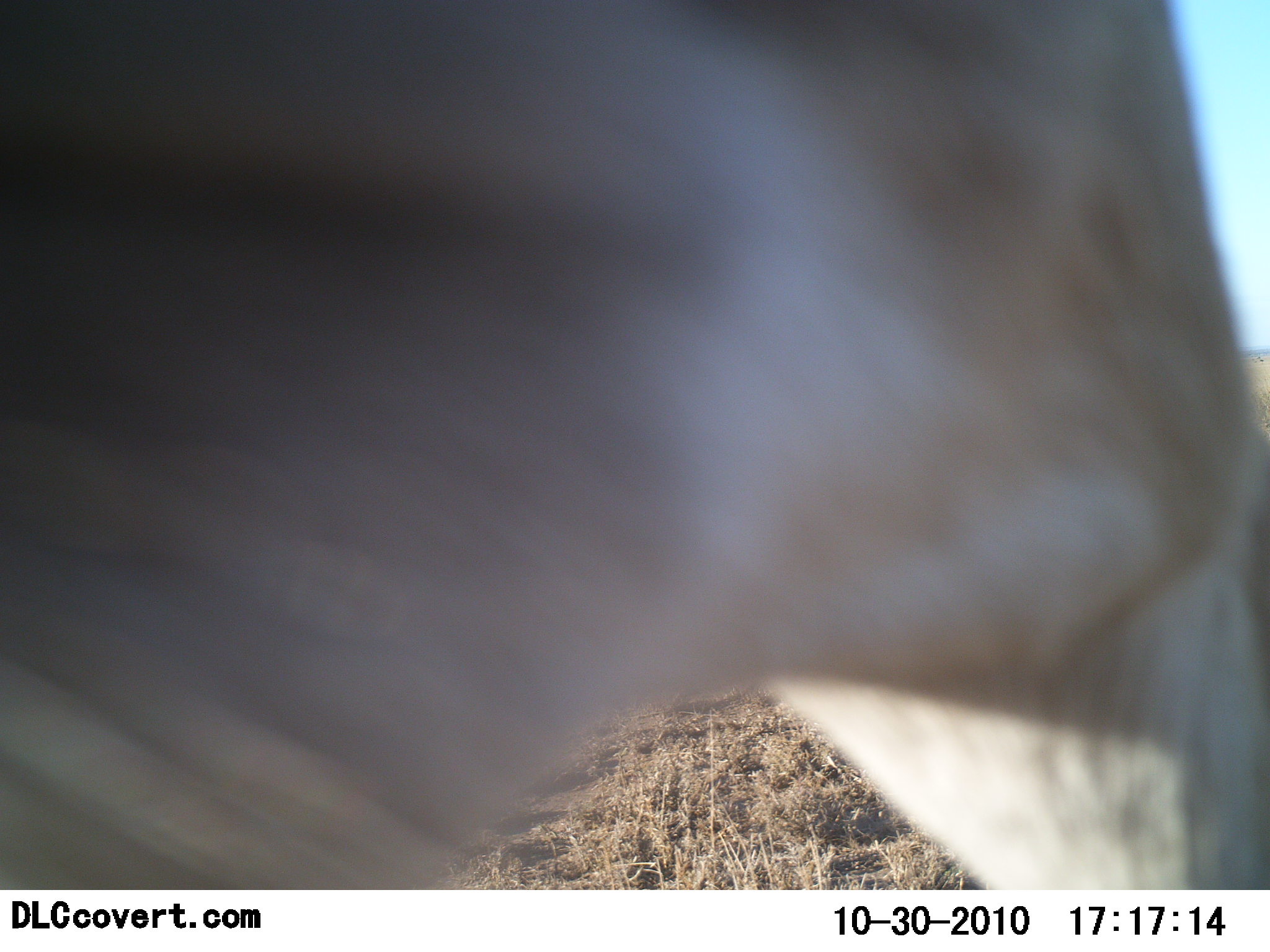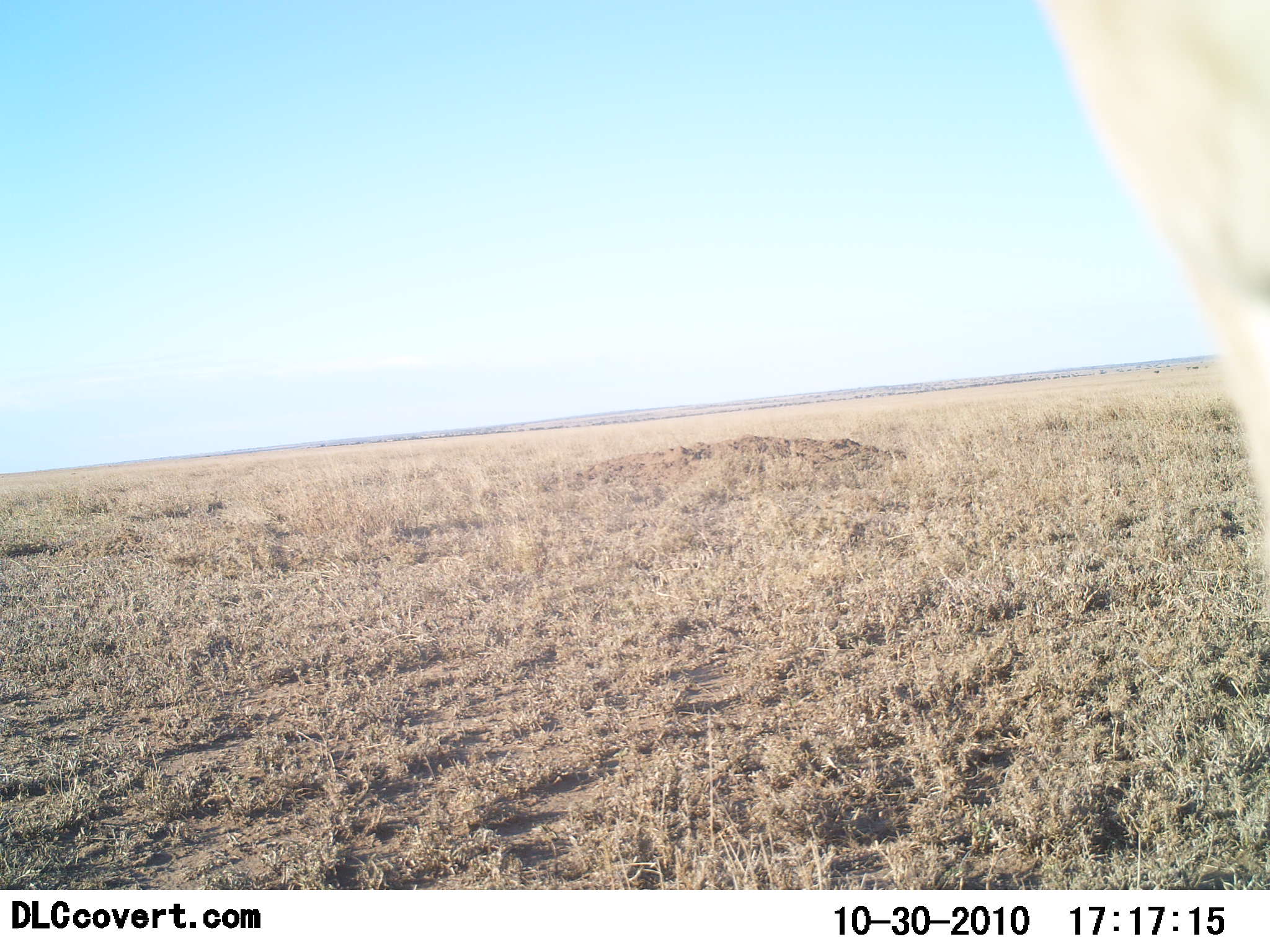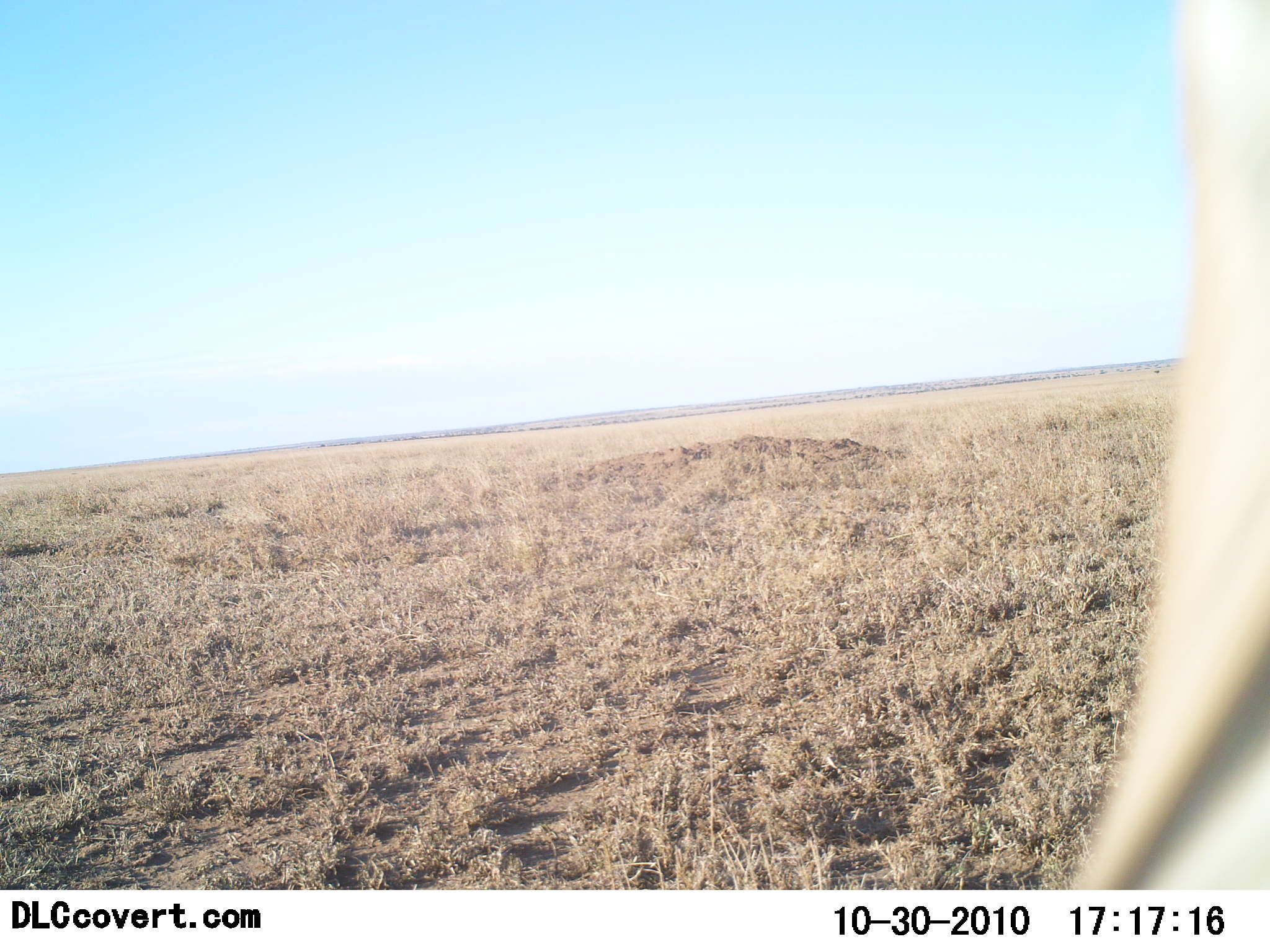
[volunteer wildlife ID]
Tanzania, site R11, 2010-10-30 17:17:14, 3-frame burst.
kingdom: Animalia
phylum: Chordata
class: Mammalia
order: Artiodactyla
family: Bovidae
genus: Eudorcas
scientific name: Eudorcas thomsonii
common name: thomson's gazelle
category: gazellethomsons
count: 1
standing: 40%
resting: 0%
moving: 60%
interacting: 0%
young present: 0%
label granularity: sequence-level